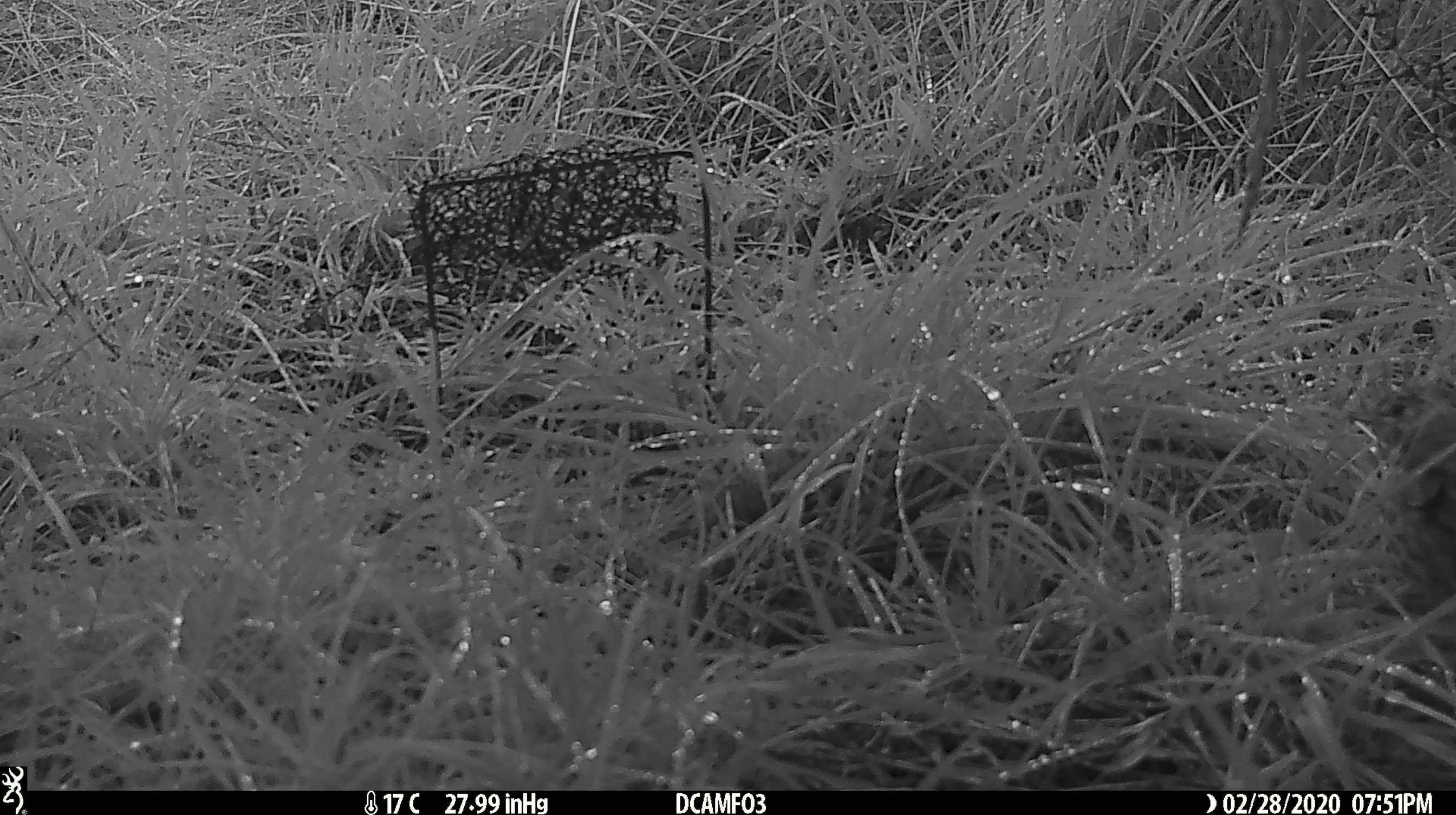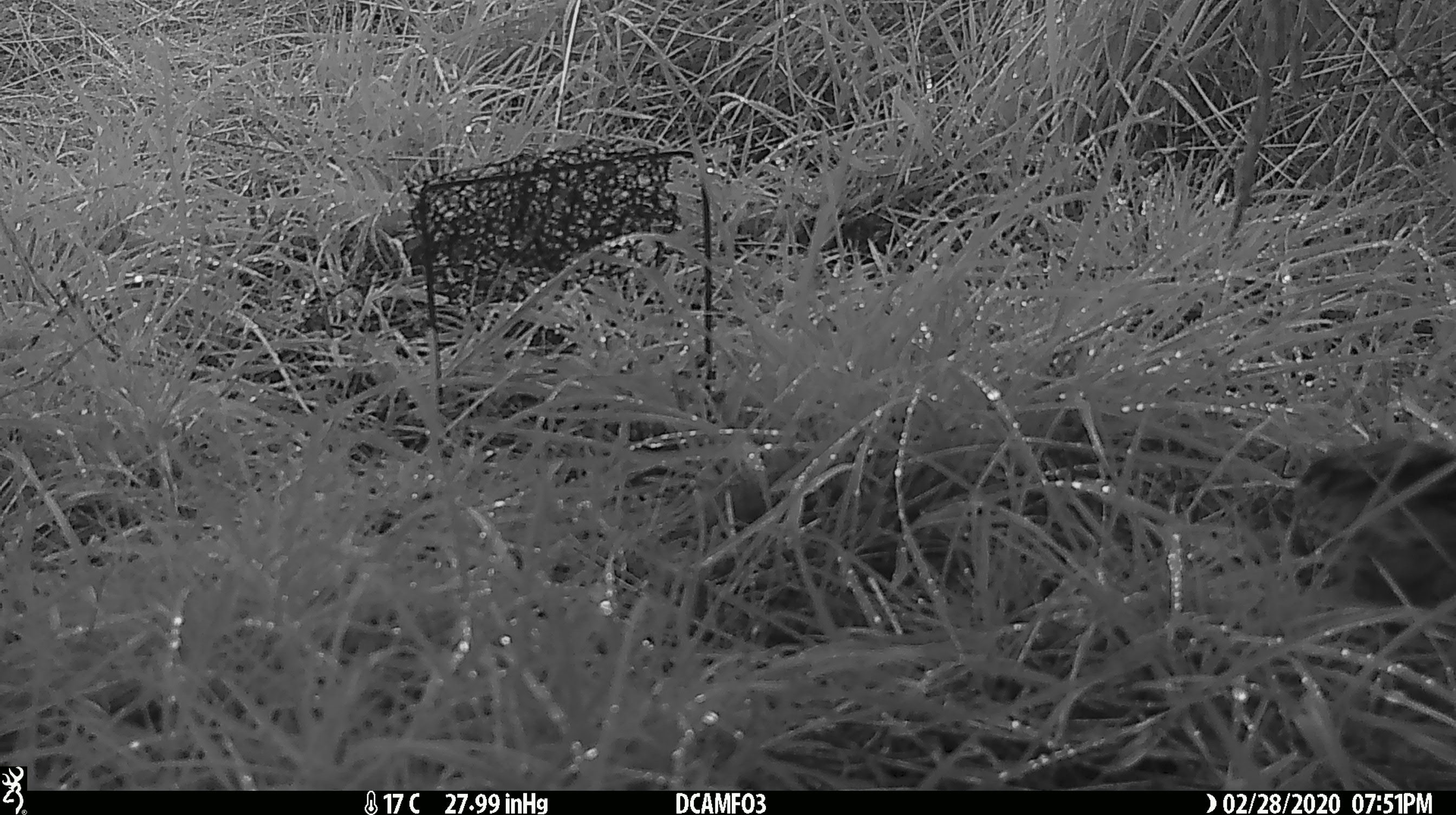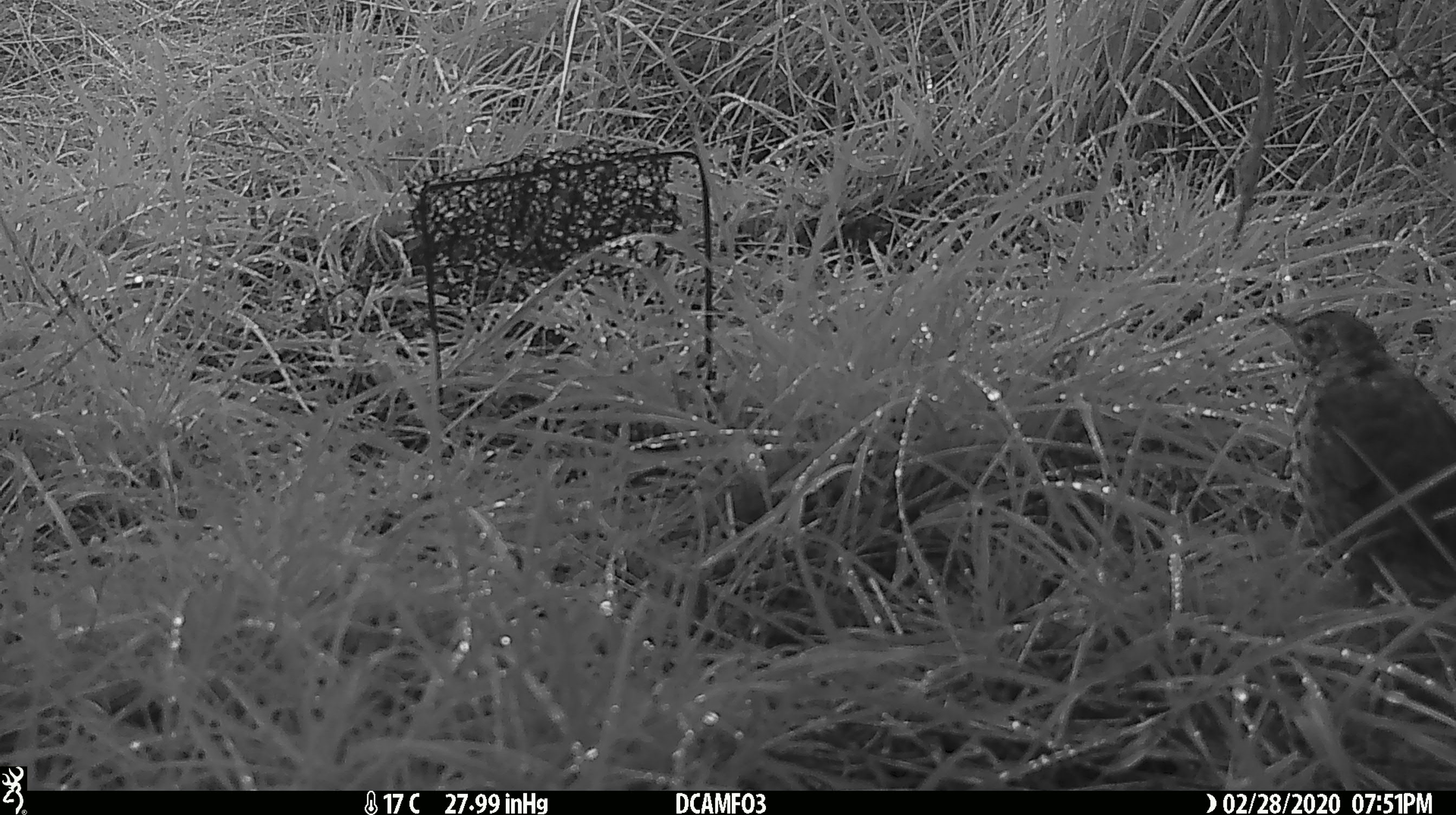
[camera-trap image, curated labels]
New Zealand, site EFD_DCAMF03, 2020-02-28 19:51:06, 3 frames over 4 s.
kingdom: Animalia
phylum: Chordata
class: Aves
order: Passeriformes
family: Turdidae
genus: Turdus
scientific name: Turdus philomelos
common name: song thrush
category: thrush